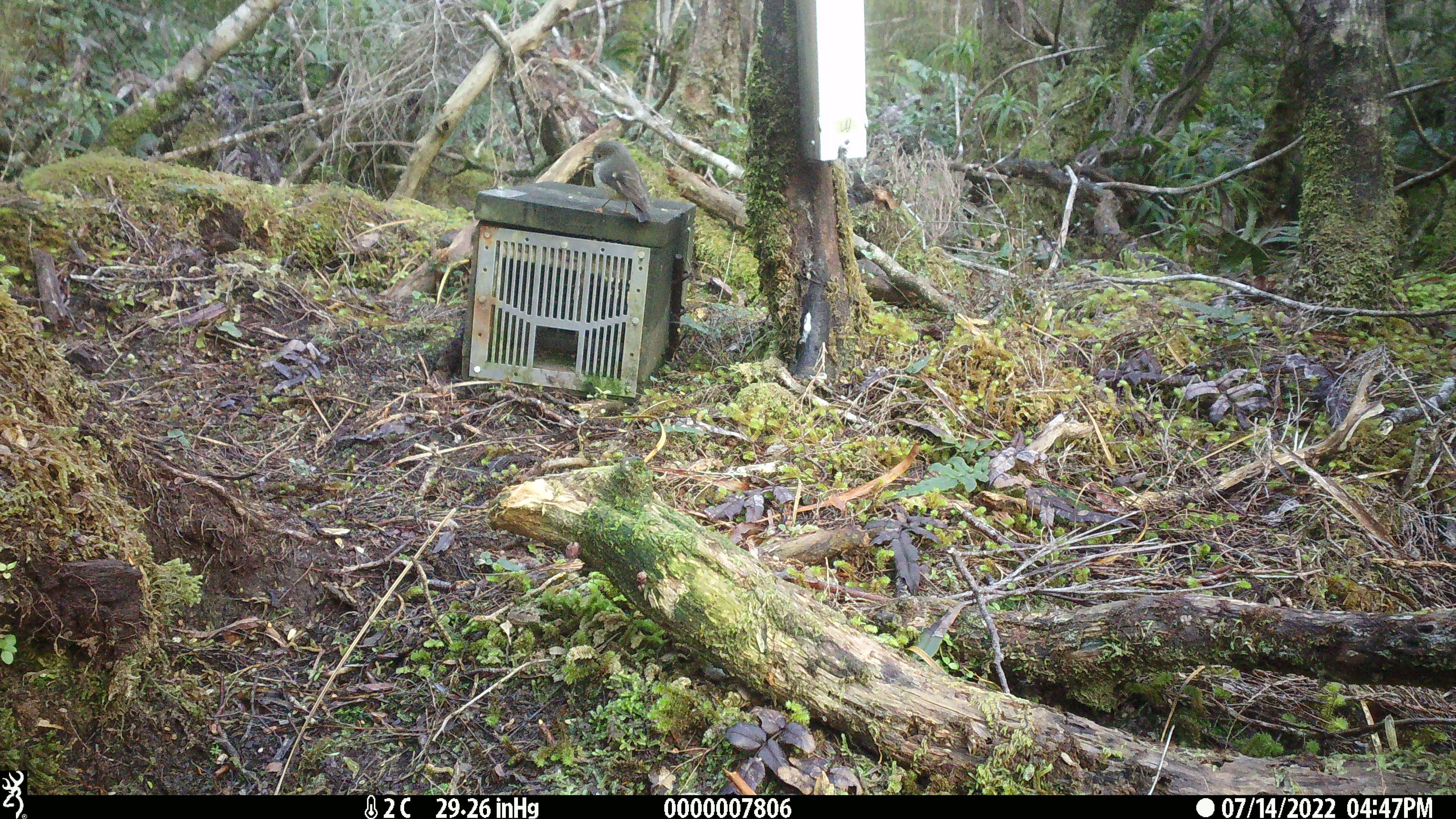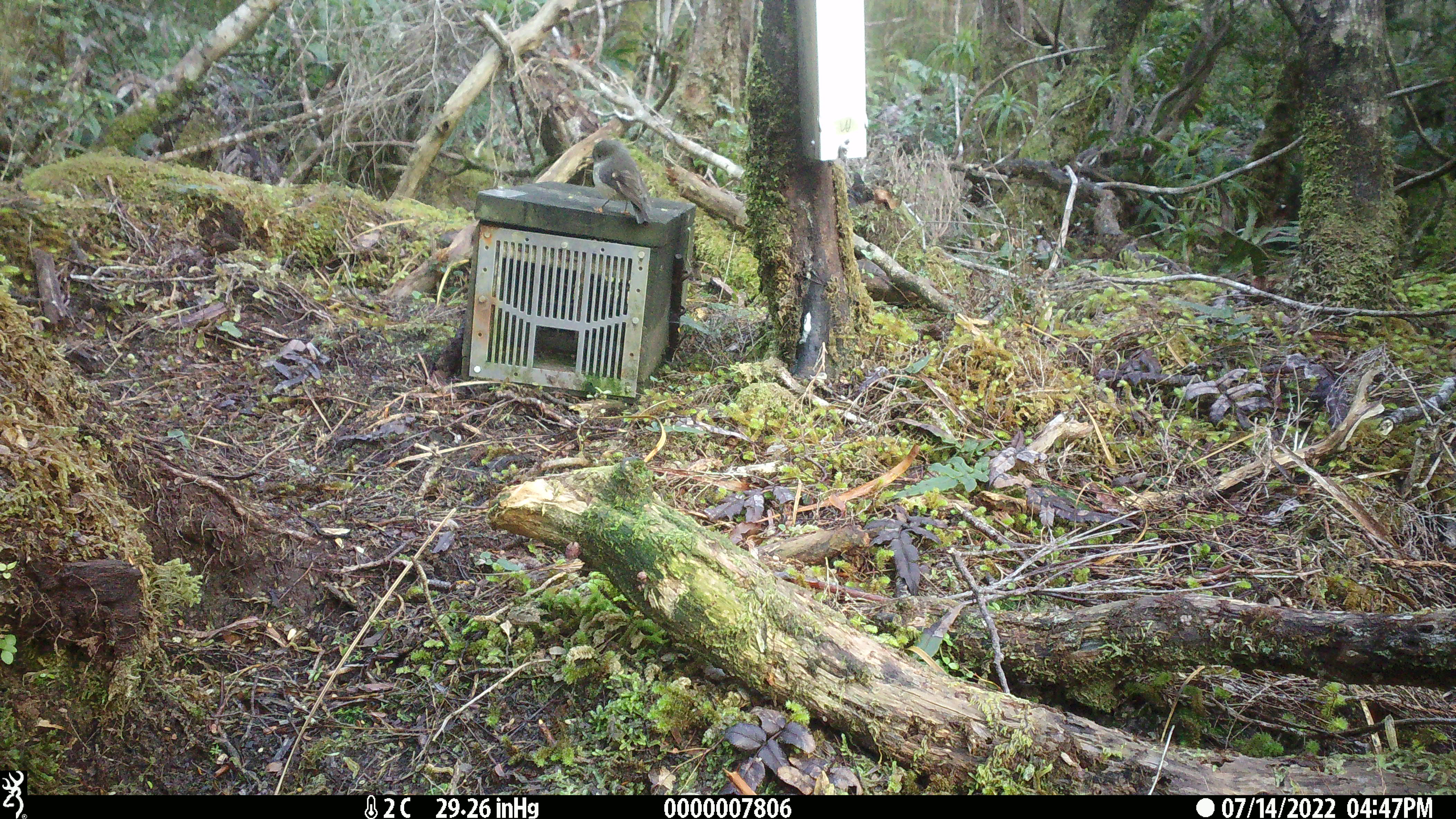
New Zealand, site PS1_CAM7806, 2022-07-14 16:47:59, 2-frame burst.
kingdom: Animalia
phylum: Chordata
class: Aves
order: Passeriformes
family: Petroicidae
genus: Petroica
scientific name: Petroica macrocephala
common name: tomtit